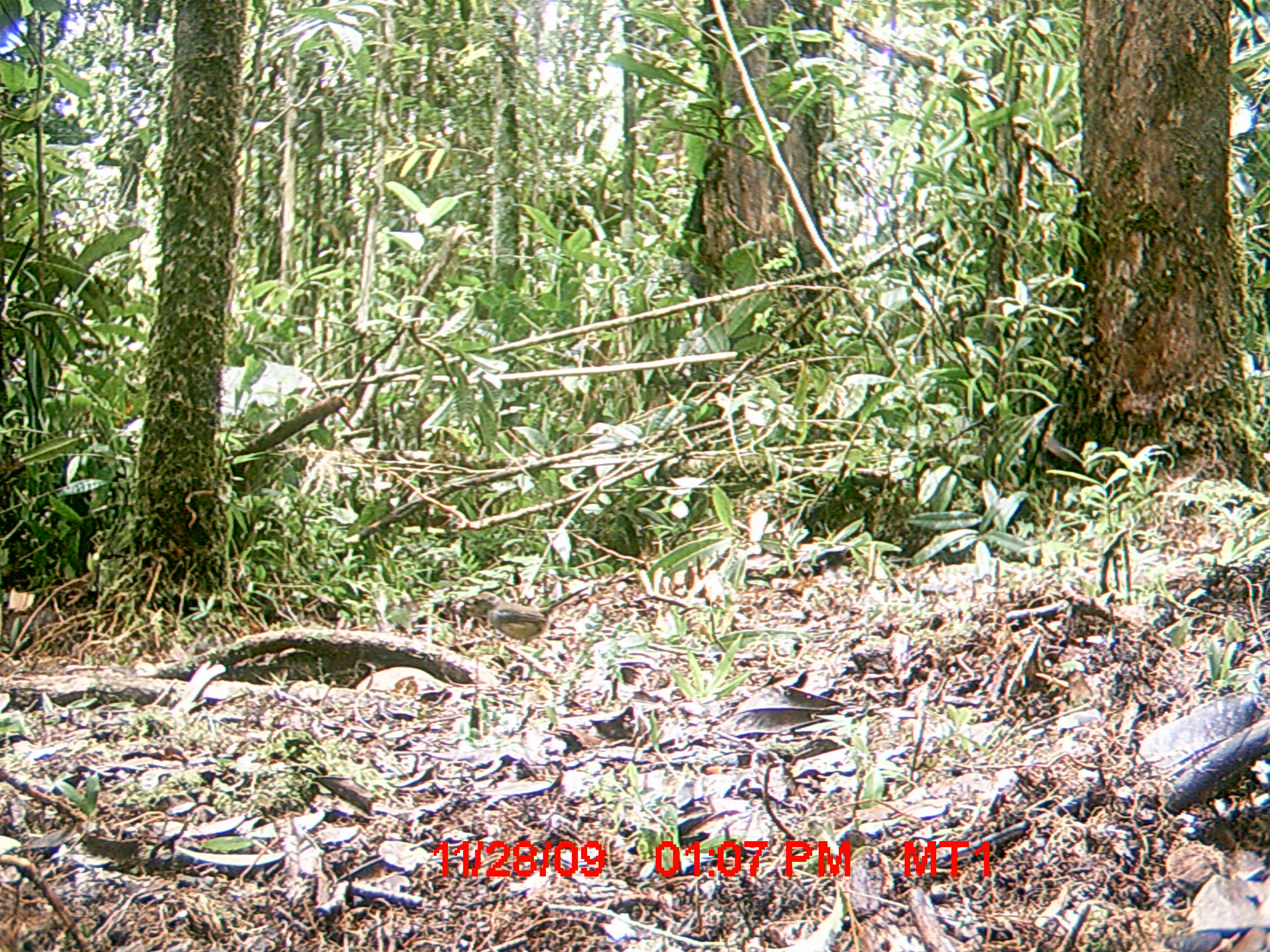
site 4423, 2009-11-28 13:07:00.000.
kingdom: Animalia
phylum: Chordata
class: Aves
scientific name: Aves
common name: bird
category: unknown bird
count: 1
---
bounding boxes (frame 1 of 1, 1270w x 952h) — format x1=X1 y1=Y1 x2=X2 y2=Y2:
unknown bird: x1=471 y1=586 x2=589 y2=645